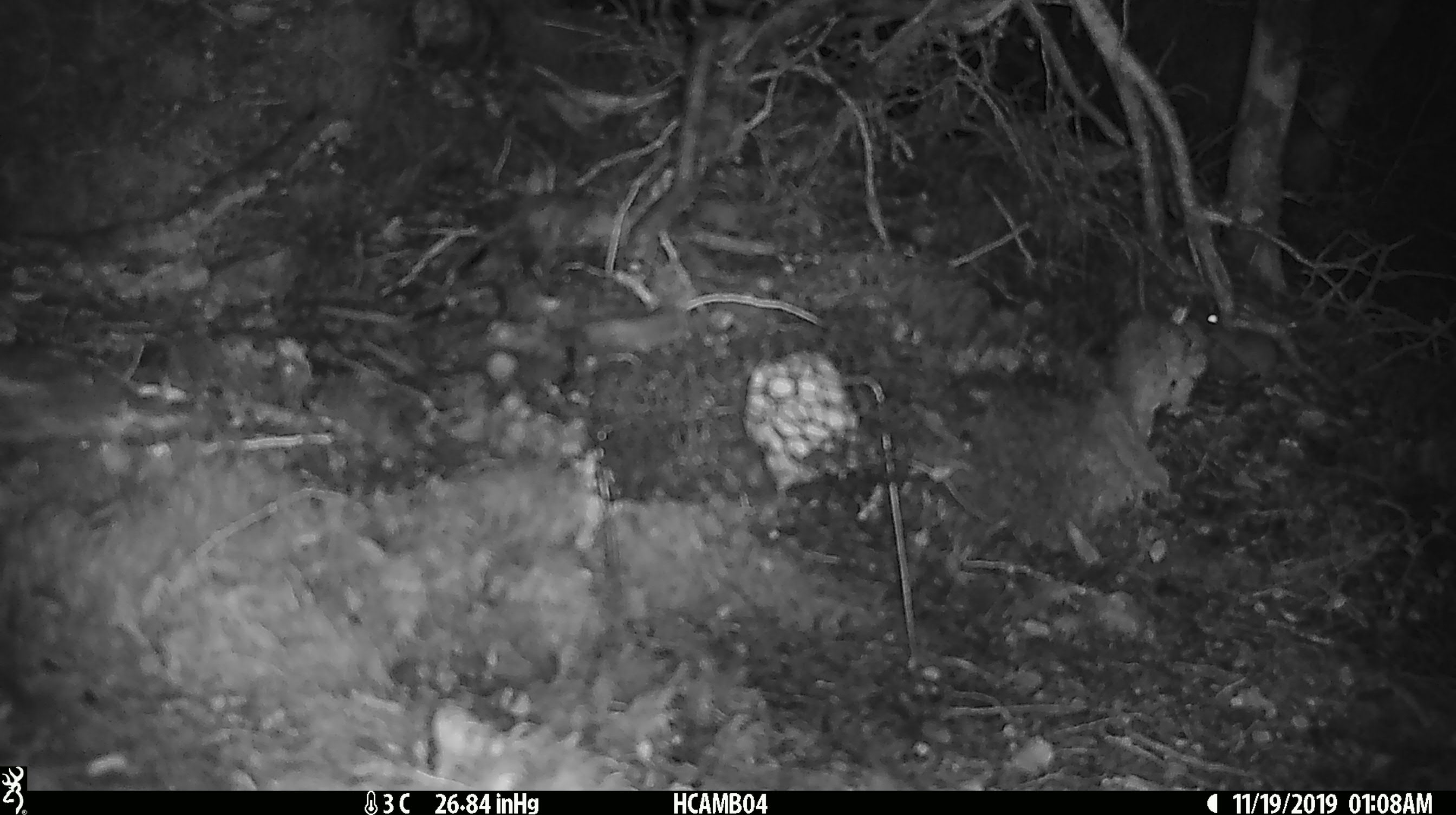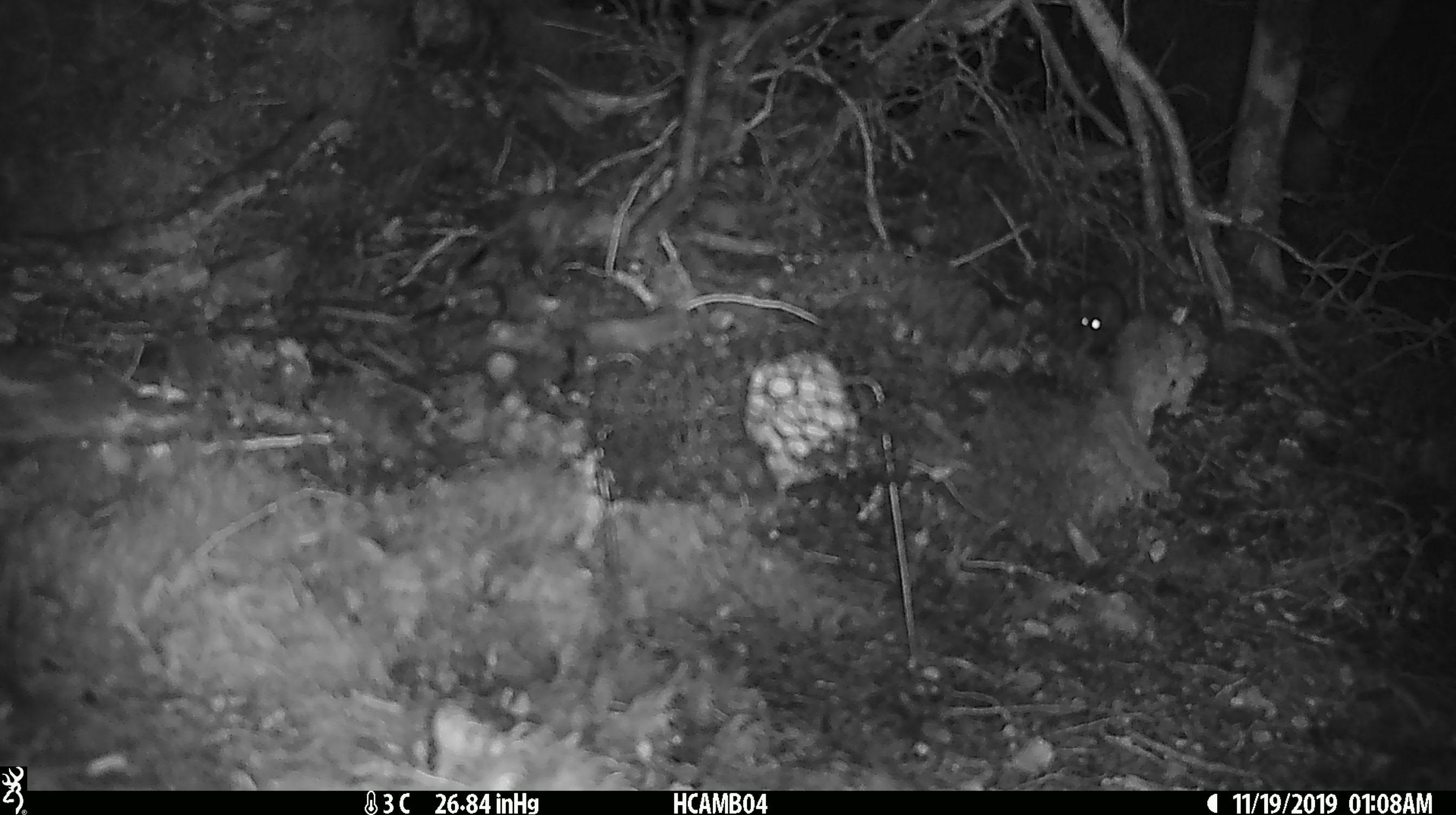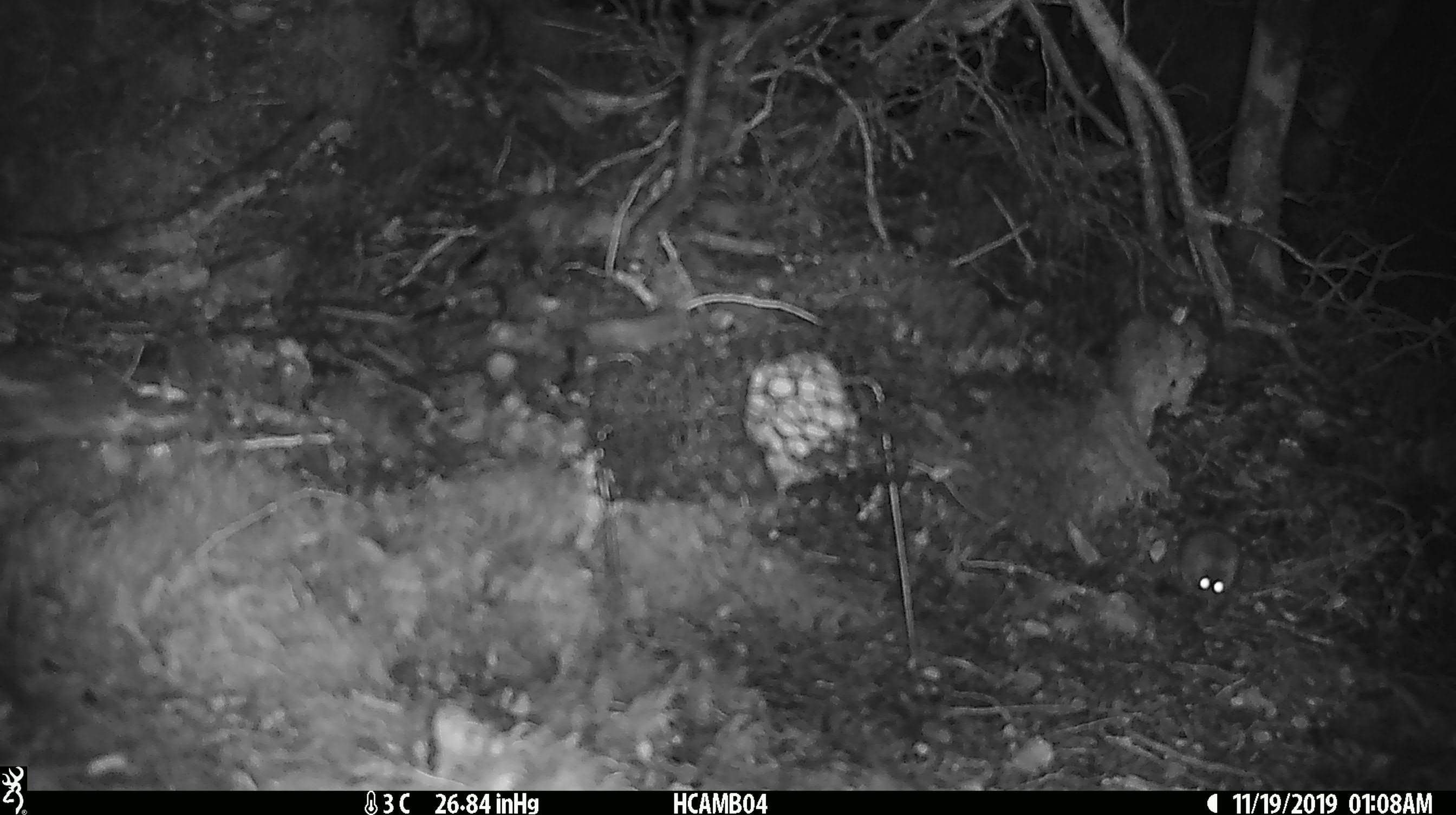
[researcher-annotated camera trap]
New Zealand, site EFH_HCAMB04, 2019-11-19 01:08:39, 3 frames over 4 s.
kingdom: Animalia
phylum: Chordata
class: Mammalia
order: Rodentia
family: Muridae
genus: Mus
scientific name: Mus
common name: mouse